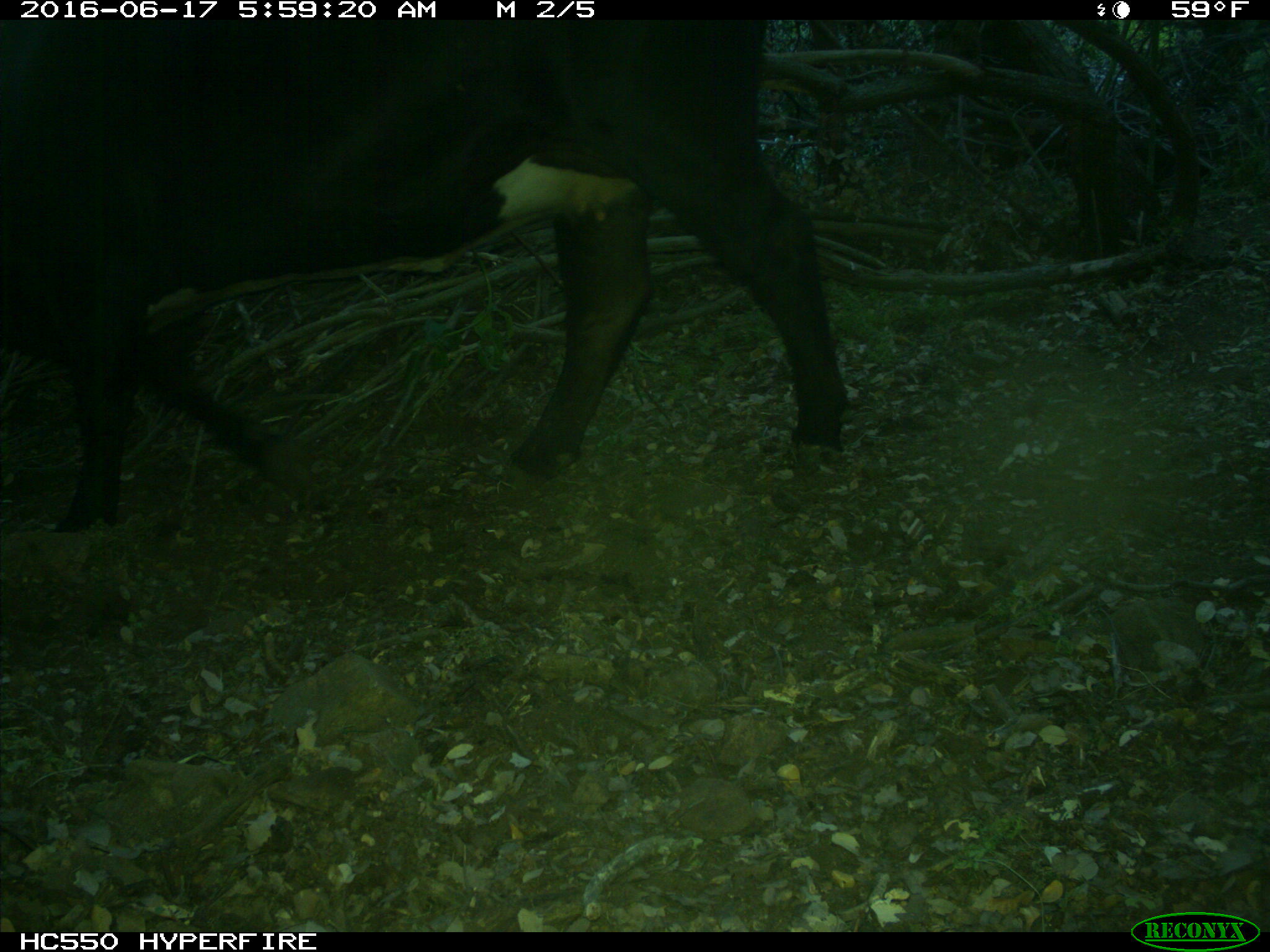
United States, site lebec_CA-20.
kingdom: Animalia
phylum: Chordata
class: Mammalia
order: Artiodactyla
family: Bovidae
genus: Bos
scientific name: Bos taurus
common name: domestic cow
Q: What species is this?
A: Bos taurus (domestic cow).